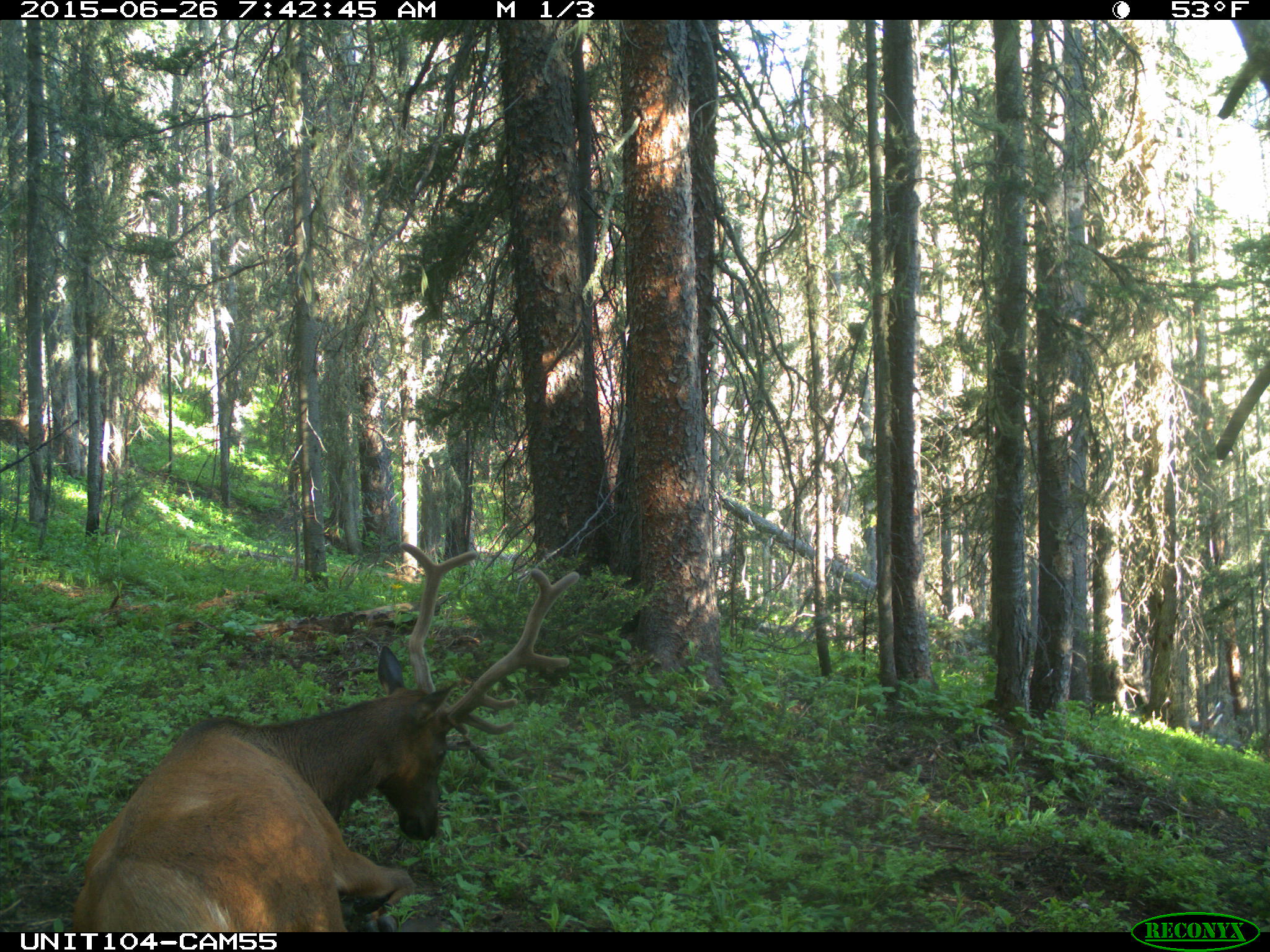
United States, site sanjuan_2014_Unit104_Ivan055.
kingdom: Animalia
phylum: Chordata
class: Mammalia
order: Artiodactyla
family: Cervidae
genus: Cervus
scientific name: Cervus elaphus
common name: red deer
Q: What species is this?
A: Cervus elaphus (red deer).